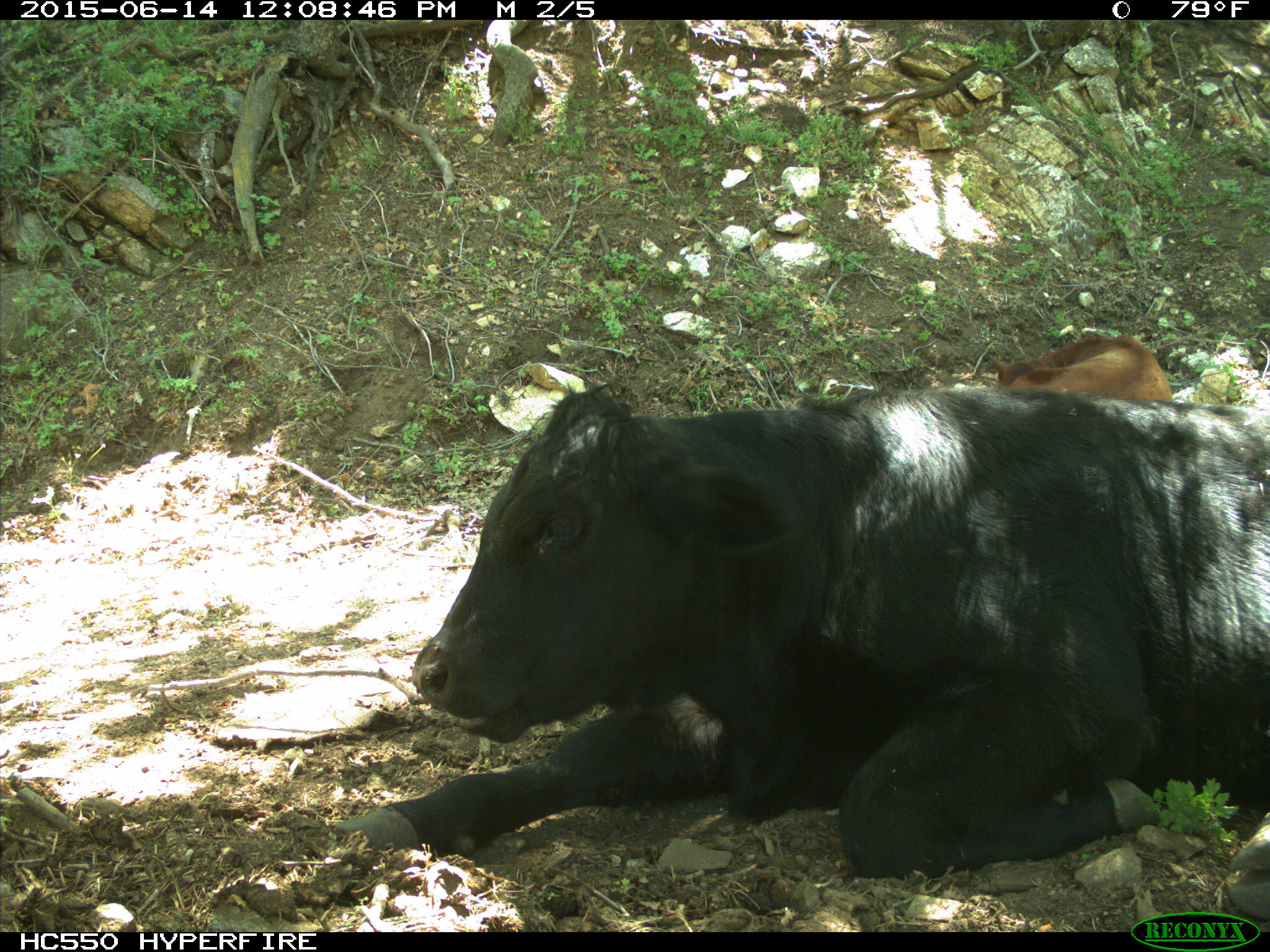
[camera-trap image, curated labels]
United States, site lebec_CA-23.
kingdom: Animalia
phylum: Chordata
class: Mammalia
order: Artiodactyla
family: Bovidae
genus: Bos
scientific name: Bos taurus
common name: domestic cow